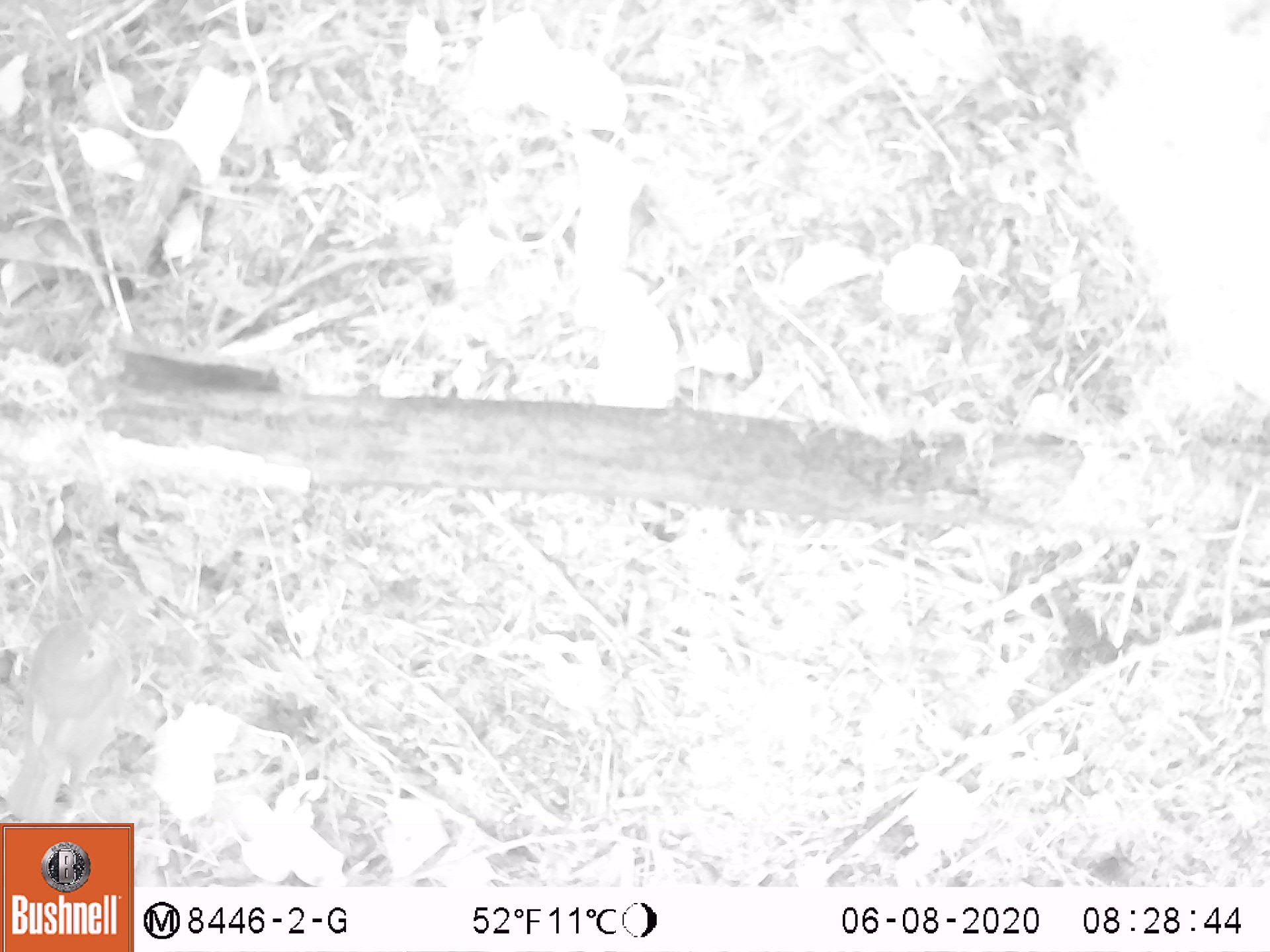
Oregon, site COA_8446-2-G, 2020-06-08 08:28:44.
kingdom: Animalia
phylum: Chordata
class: Aves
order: Passeriformes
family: Turdidae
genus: Catharus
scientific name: Catharus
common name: brown thrushes and nightingale-thrushes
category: catharus species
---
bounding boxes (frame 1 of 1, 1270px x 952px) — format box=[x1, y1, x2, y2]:
catharus species: box=[0, 602, 137, 818]